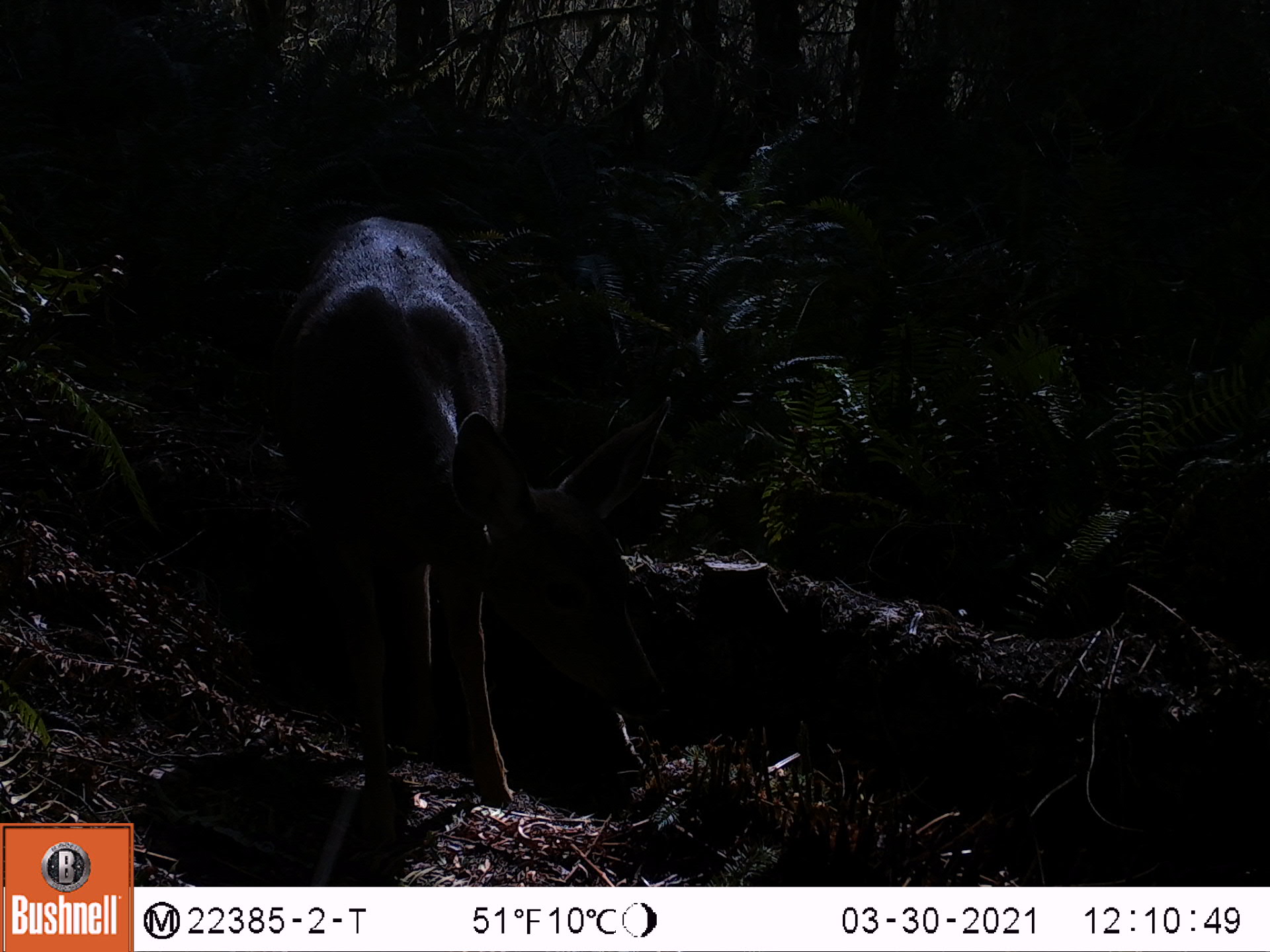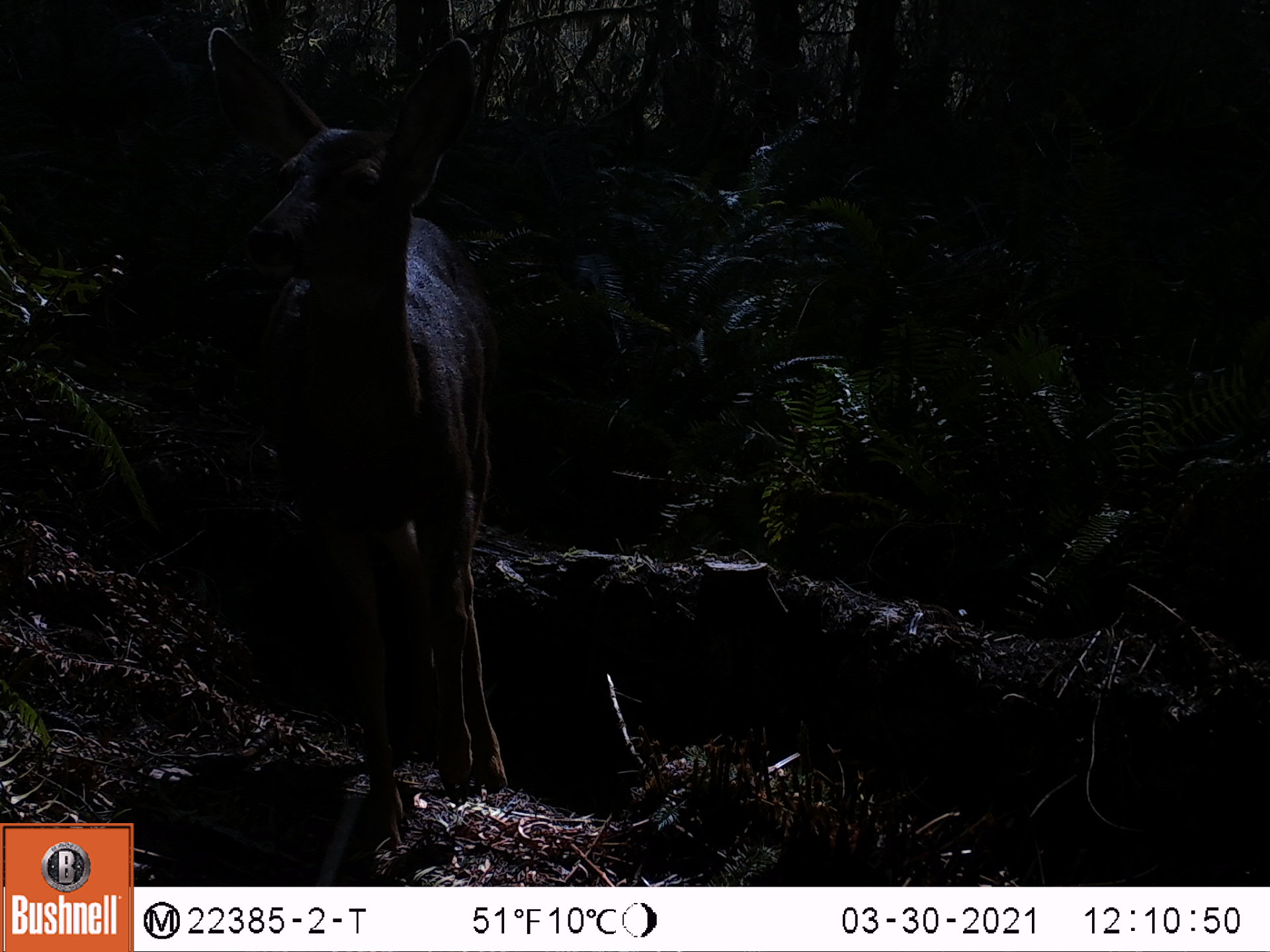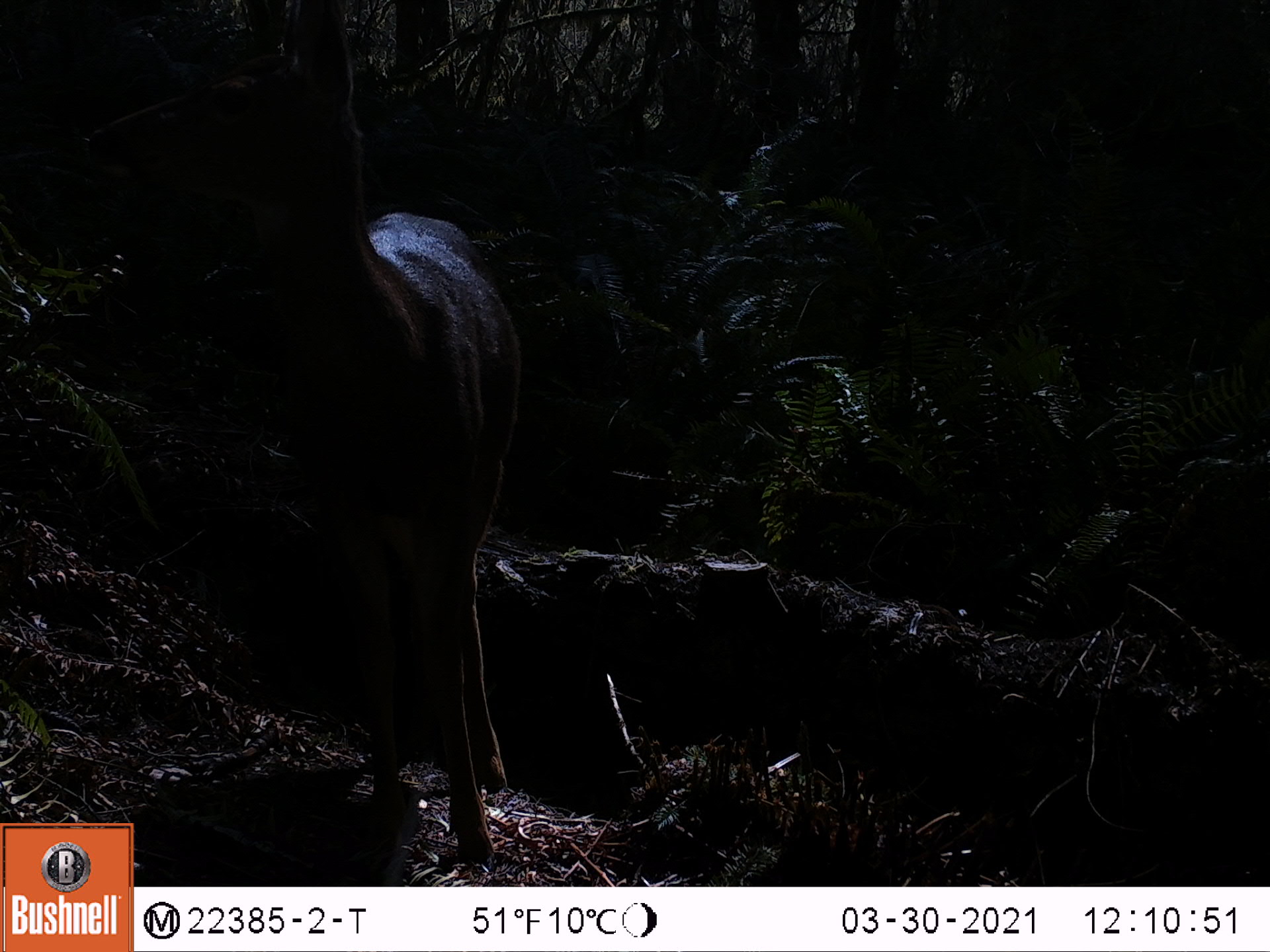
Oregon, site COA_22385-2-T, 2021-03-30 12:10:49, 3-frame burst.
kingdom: Animalia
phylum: Chordata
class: Mammalia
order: Artiodactyla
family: Cervidae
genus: Odocoileus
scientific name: Odocoileus hemionus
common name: black-tailed deer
Black-tailed deer (Odocoileus hemionus).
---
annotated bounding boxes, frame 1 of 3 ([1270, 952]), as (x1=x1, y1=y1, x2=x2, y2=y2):
black-tailed deer: (x1=259, y1=207, x2=520, y2=847)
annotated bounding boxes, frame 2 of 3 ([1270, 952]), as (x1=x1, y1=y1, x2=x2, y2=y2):
black-tailed deer: (x1=188, y1=24, x2=517, y2=837)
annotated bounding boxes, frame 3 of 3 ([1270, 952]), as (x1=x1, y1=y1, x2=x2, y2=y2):
black-tailed deer: (x1=136, y1=0, x2=535, y2=856)